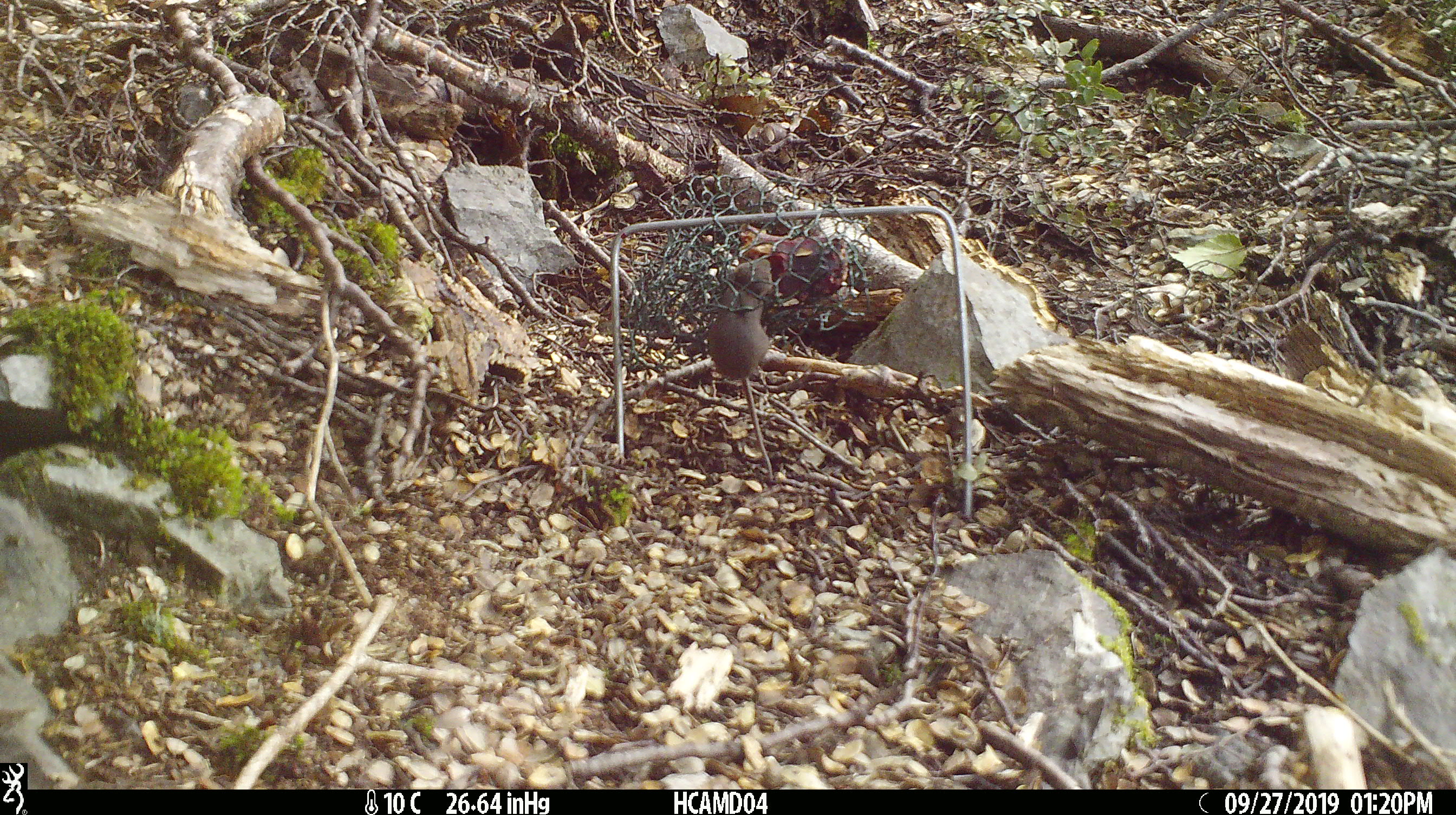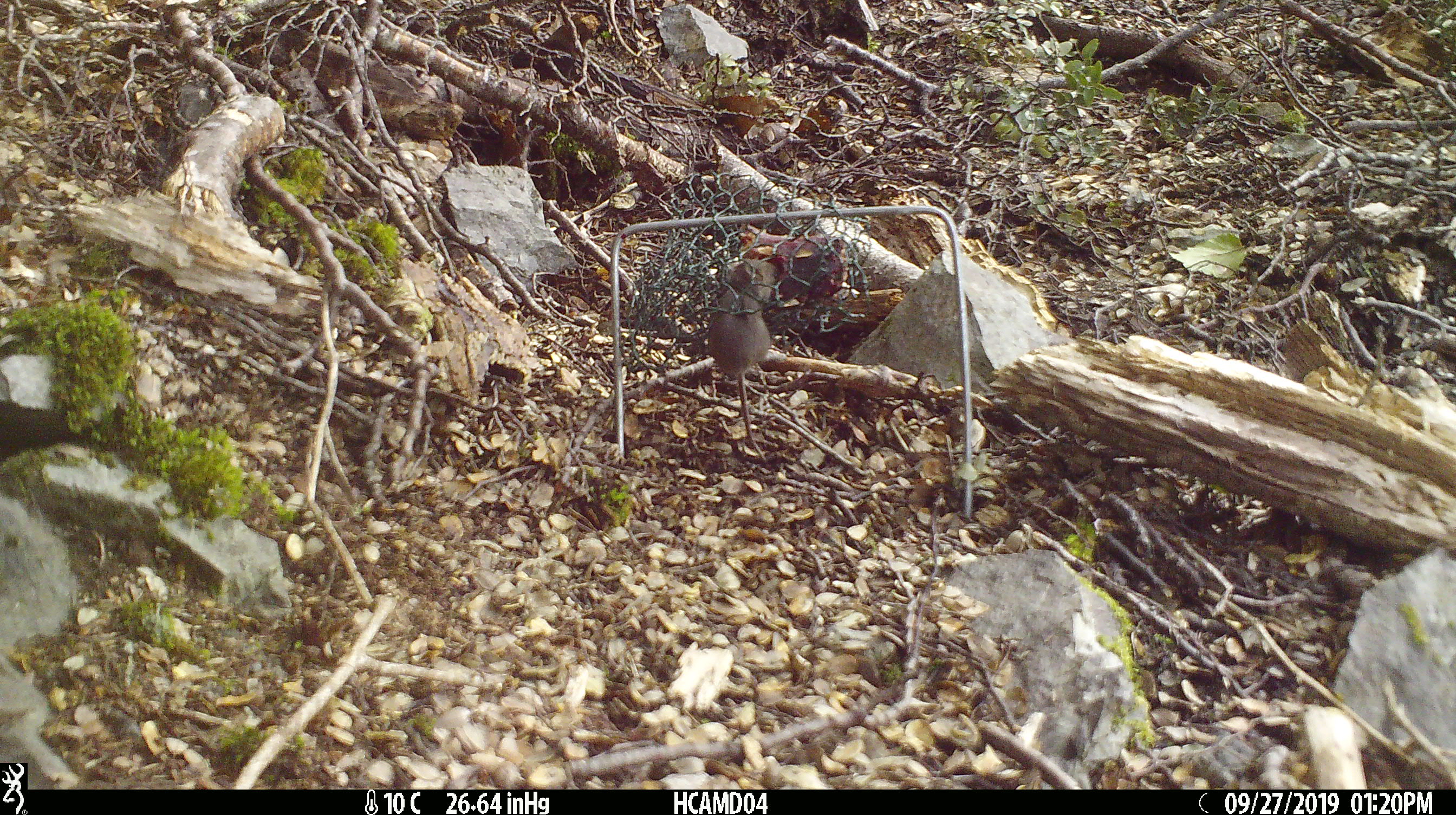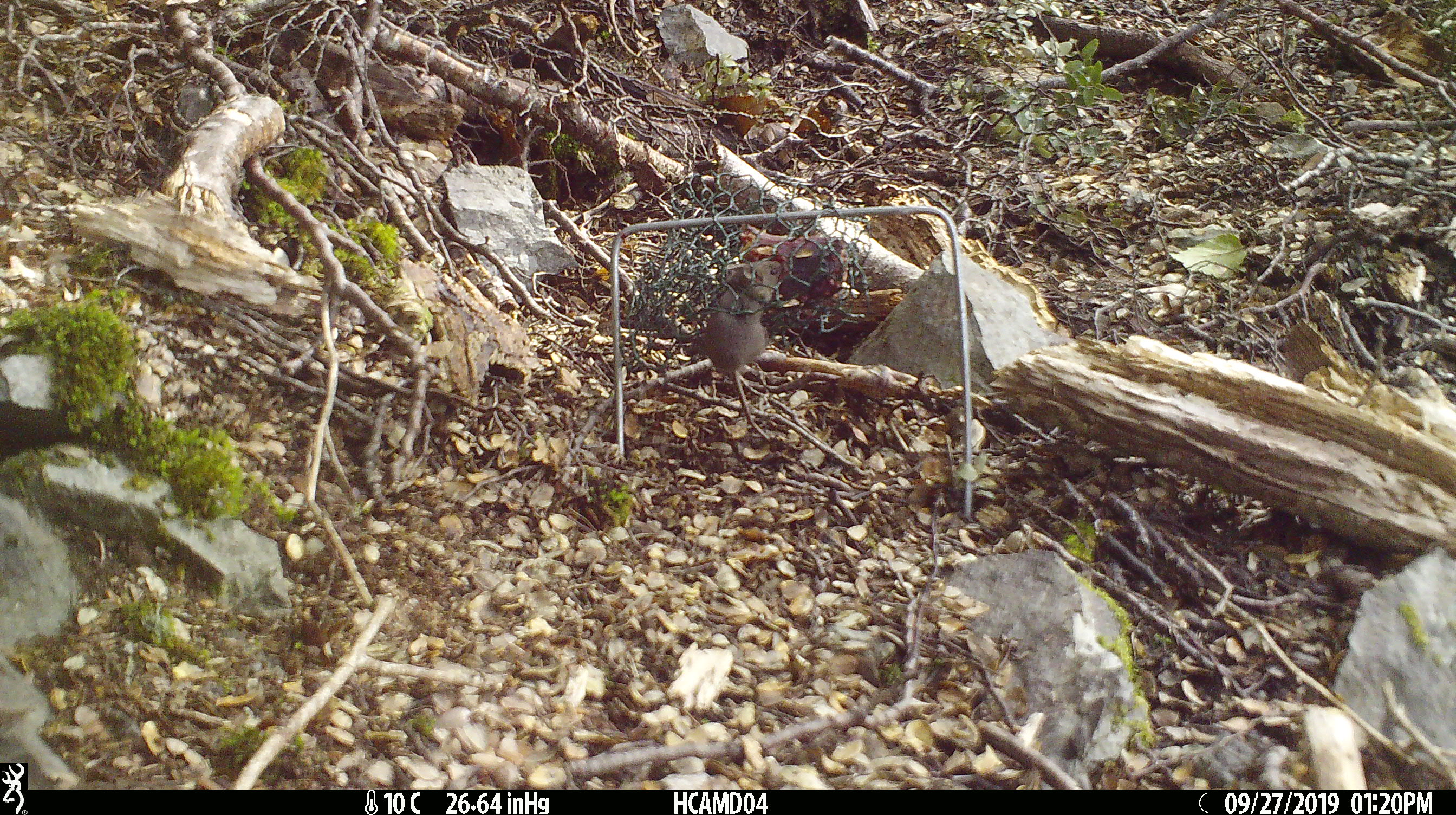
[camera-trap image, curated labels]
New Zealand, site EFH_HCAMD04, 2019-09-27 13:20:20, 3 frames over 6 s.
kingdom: Animalia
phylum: Chordata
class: Mammalia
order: Rodentia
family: Muridae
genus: Mus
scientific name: Mus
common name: mouse